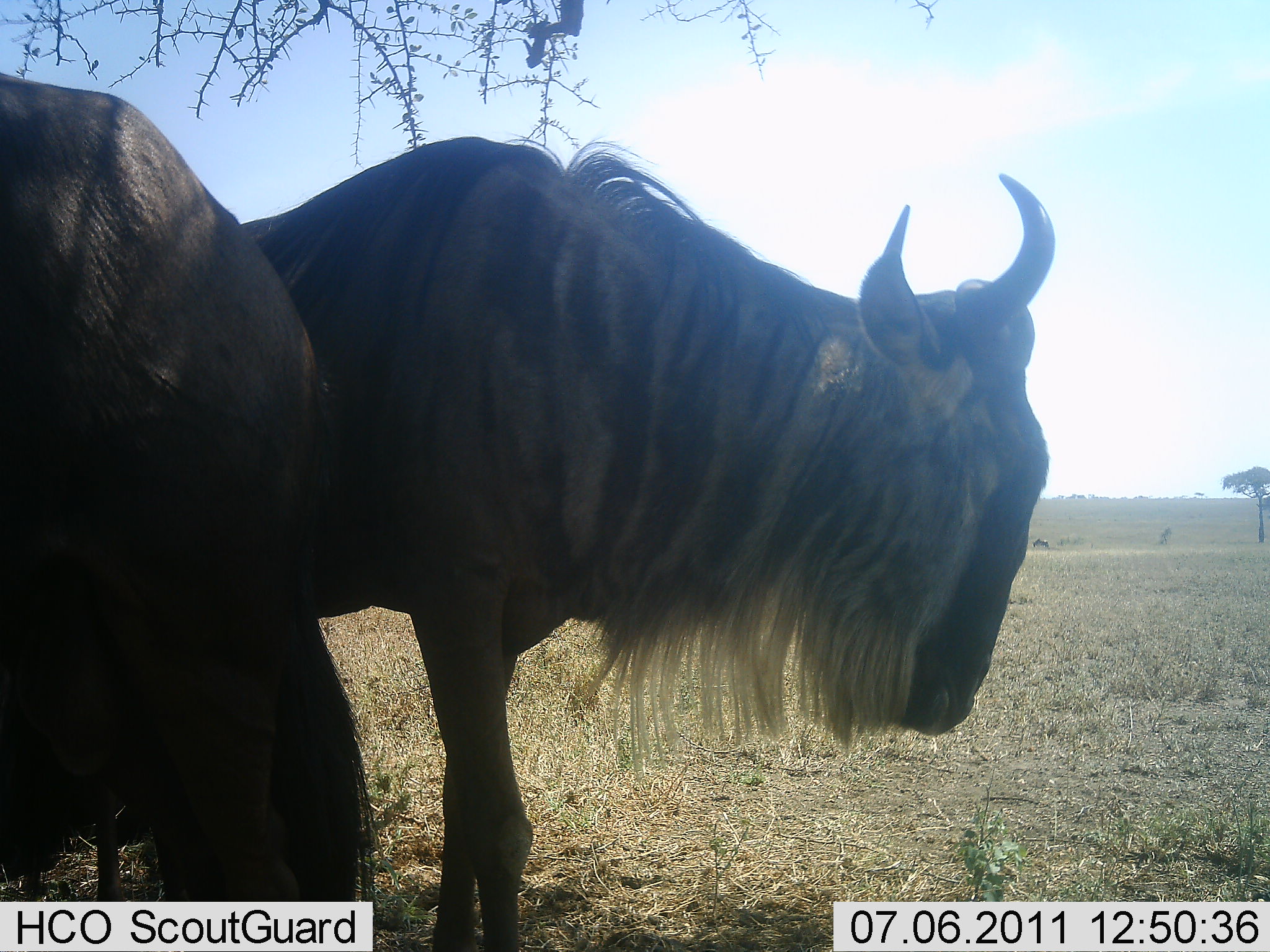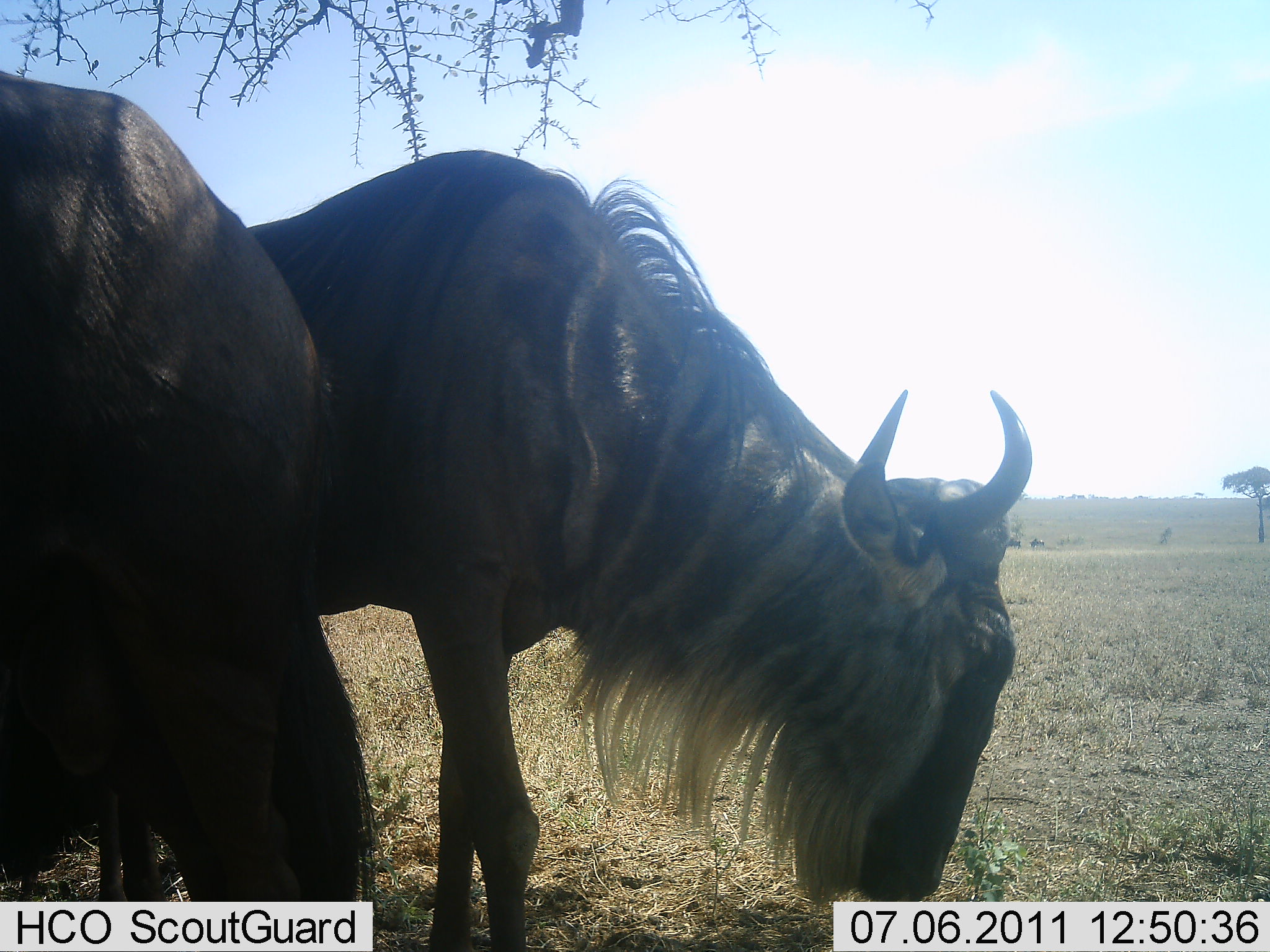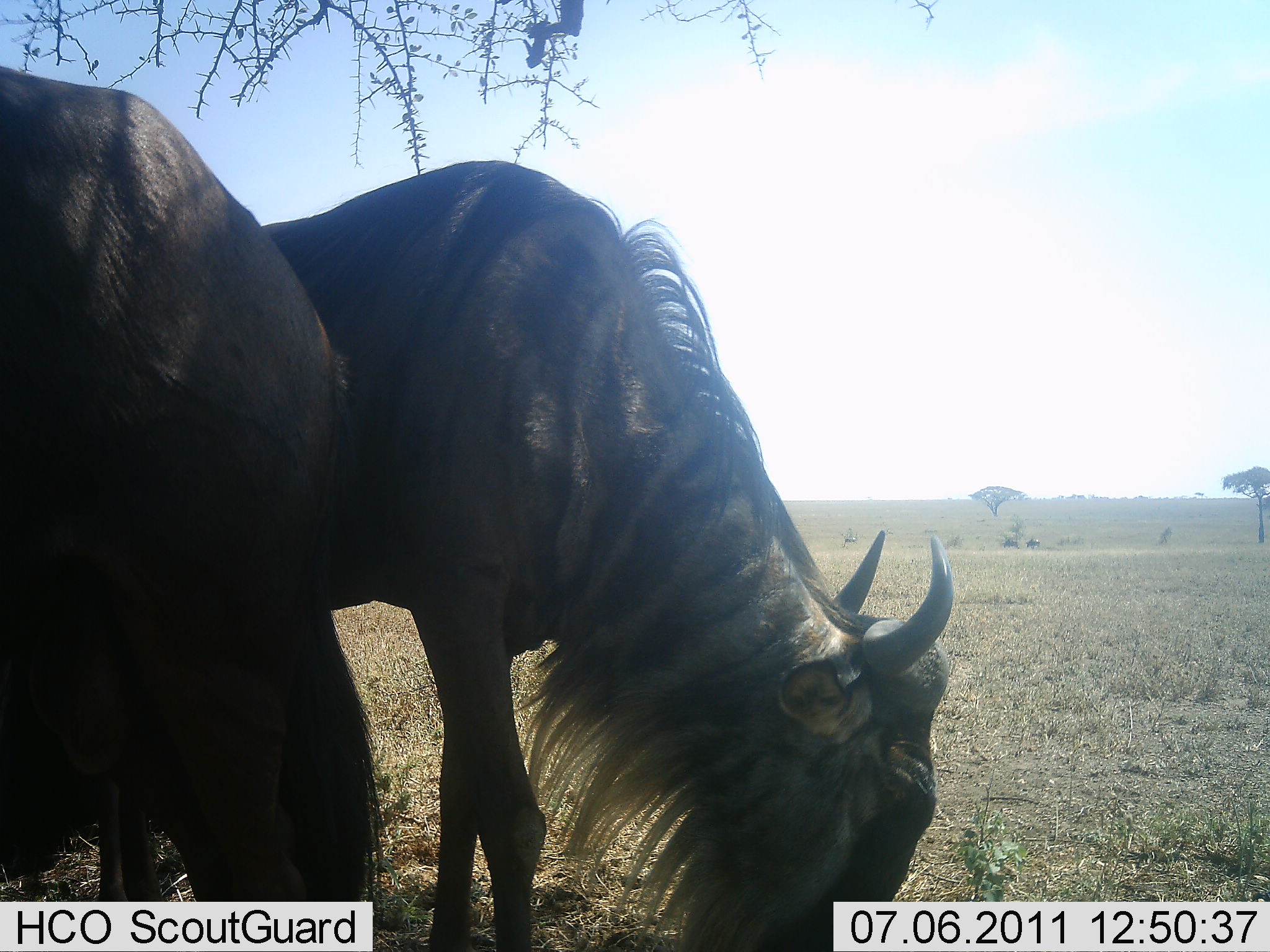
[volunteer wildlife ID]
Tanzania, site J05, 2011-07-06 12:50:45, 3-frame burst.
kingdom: Animalia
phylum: Chordata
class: Mammalia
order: Artiodactyla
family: Bovidae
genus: Connochaetes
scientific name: Connochaetes taurinus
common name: blue wildebeest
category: wildebeest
Wildebeest (blue wildebeest) (Connochaetes taurinus), count 2. Behavior (volunteer vote fractions): standing 58%, resting 8%, moving 0%, interacting 0%. Young present (vote fraction): 0%. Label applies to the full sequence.